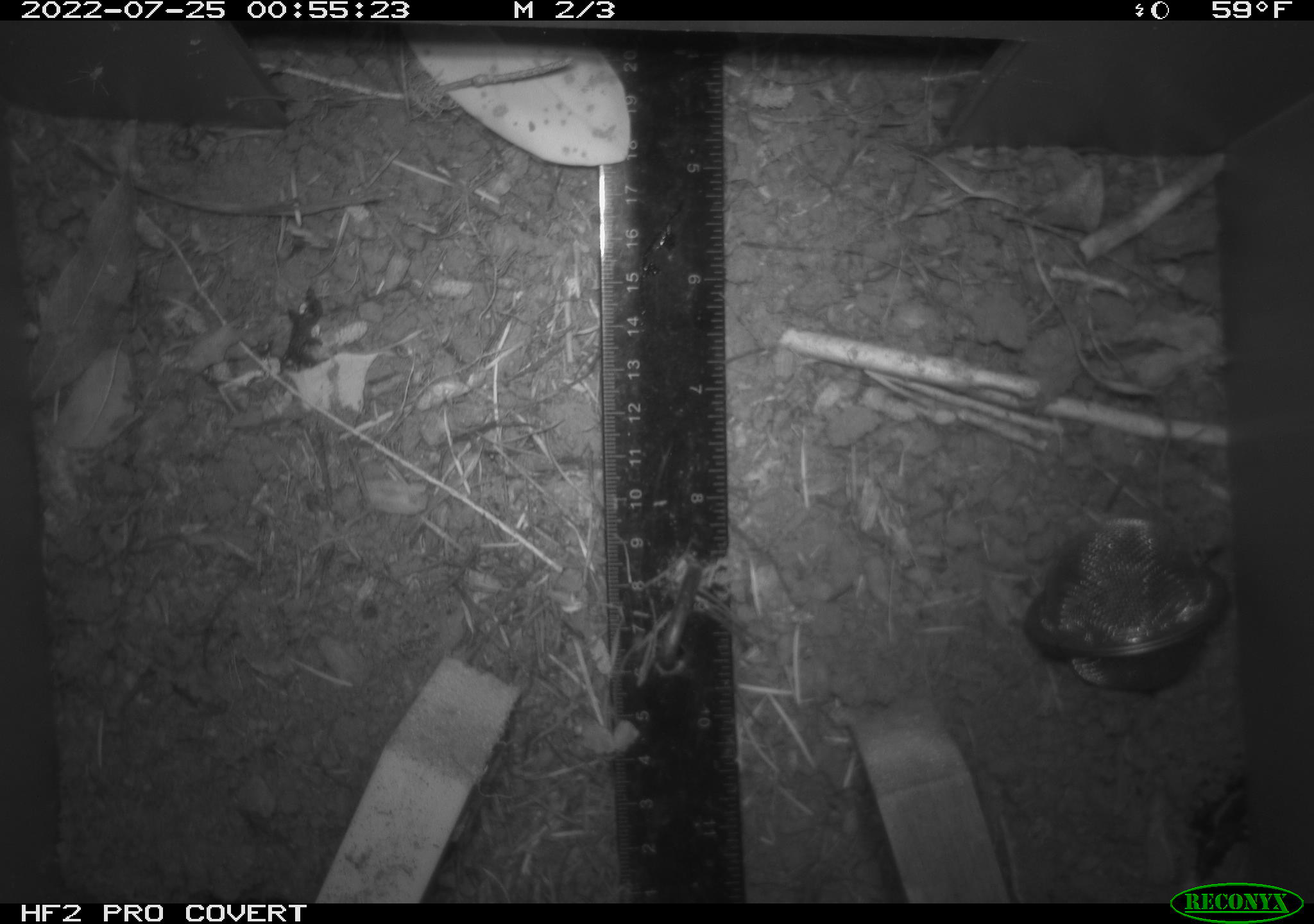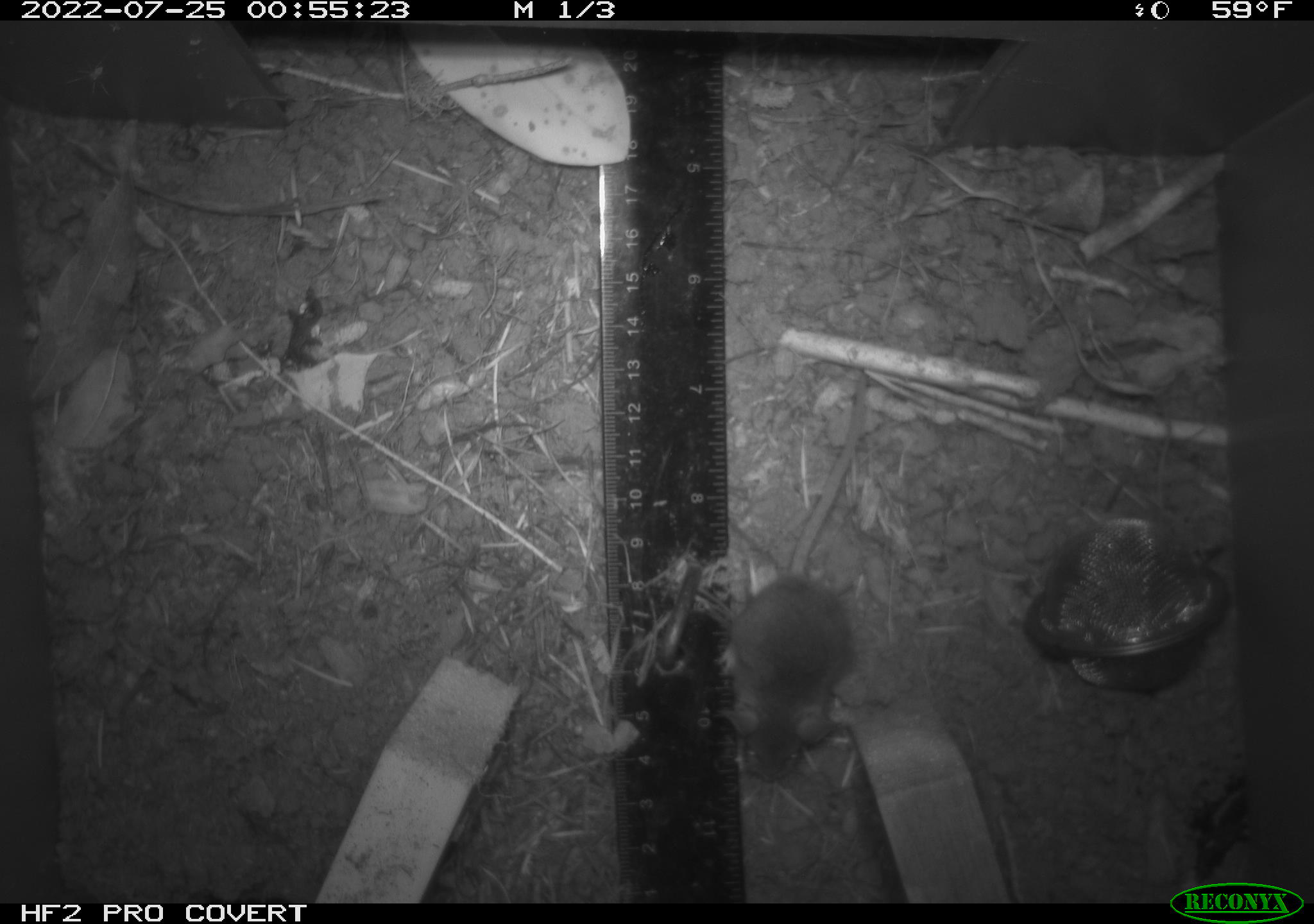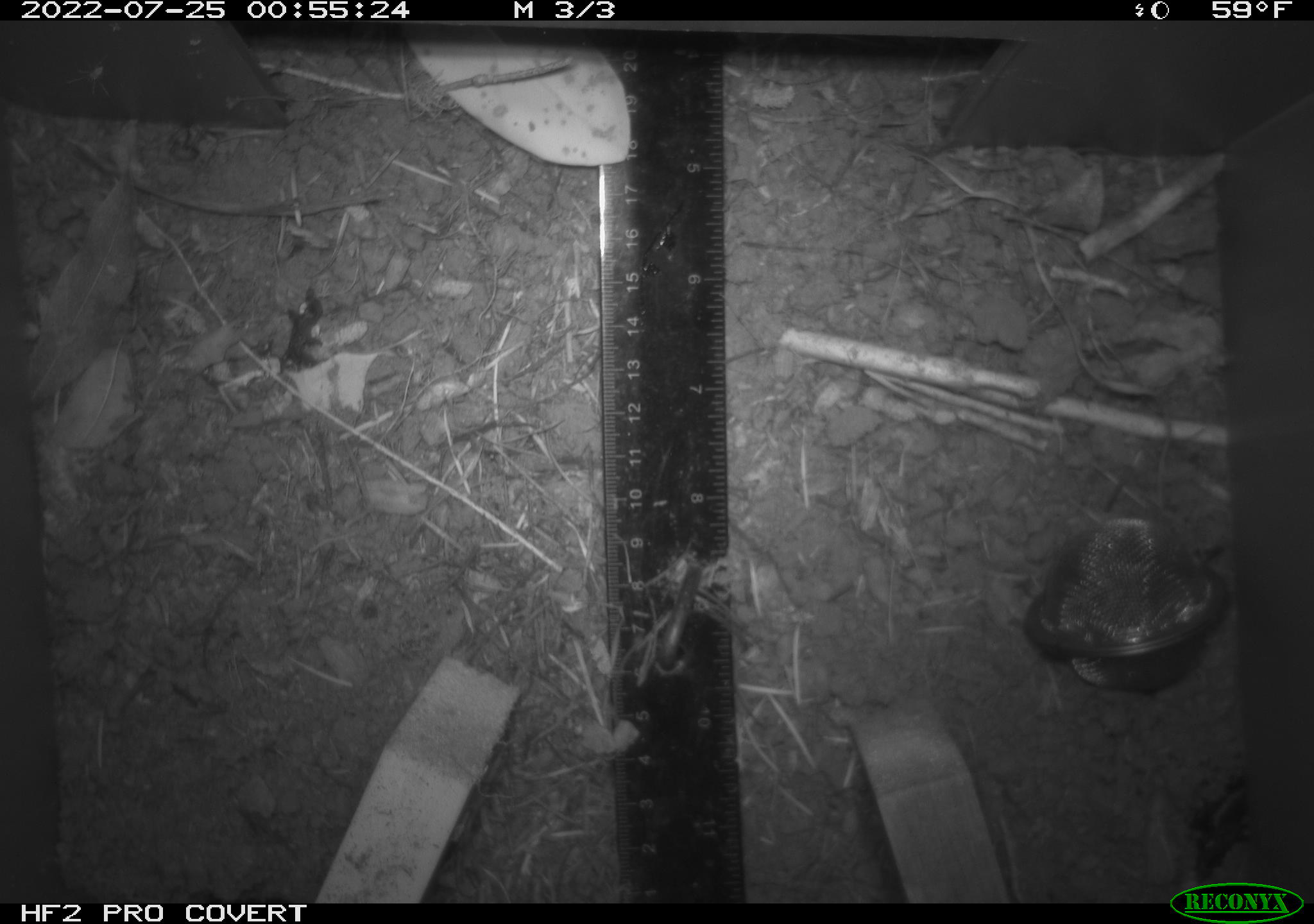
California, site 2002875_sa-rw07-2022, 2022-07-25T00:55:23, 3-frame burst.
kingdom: Animalia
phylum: Chordata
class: Mammalia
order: Rodentia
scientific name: Rodentia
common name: mouse species